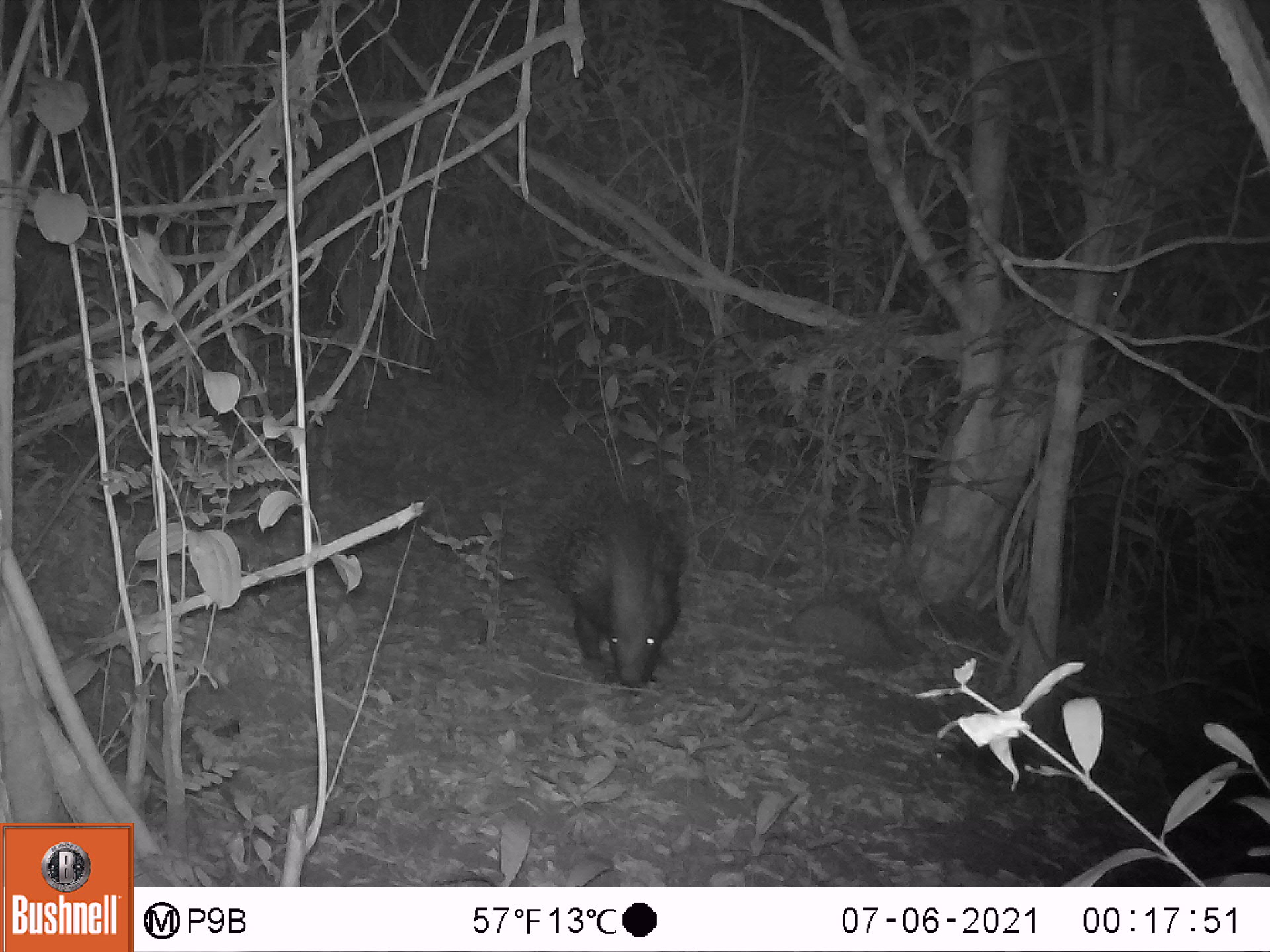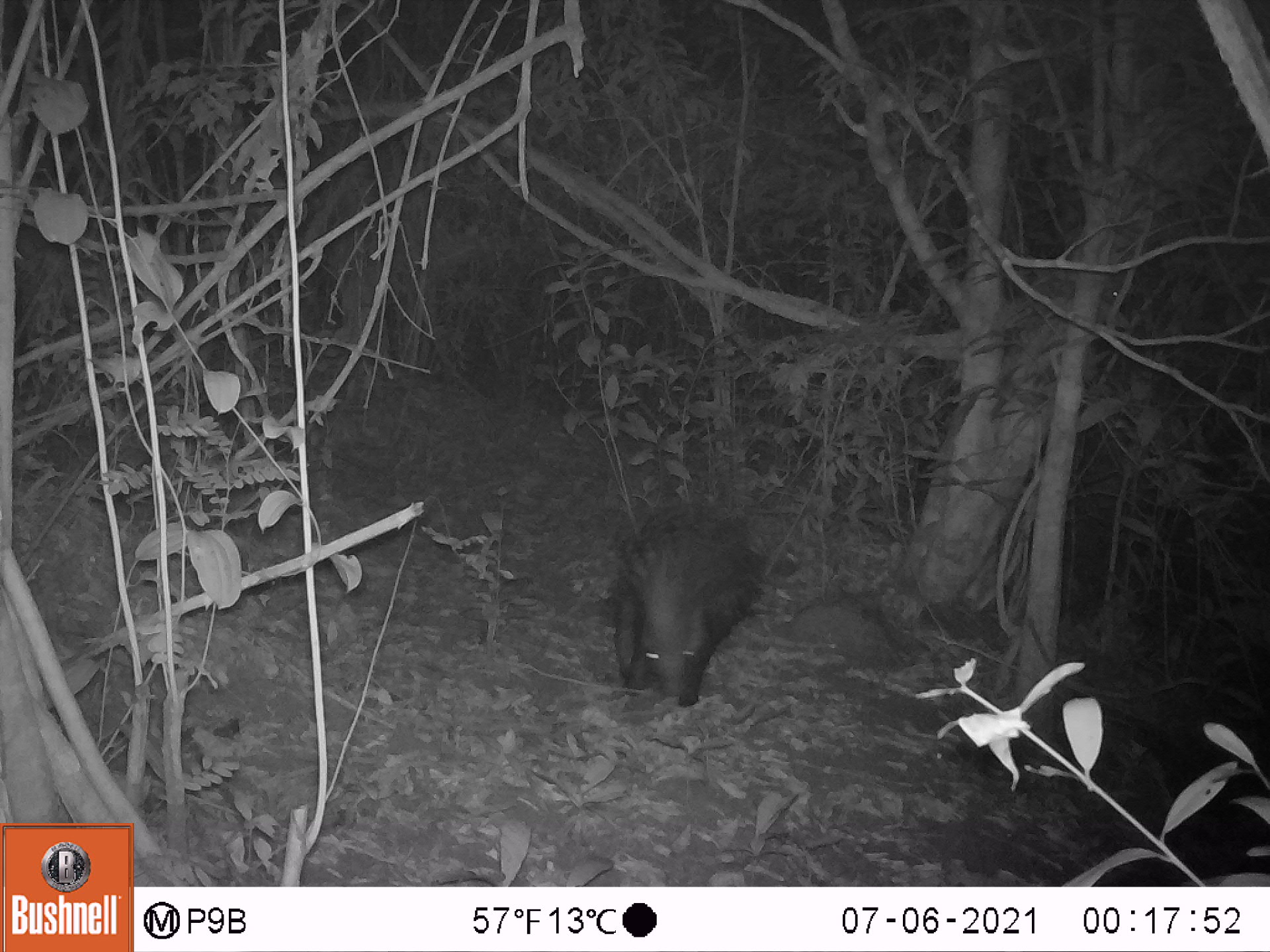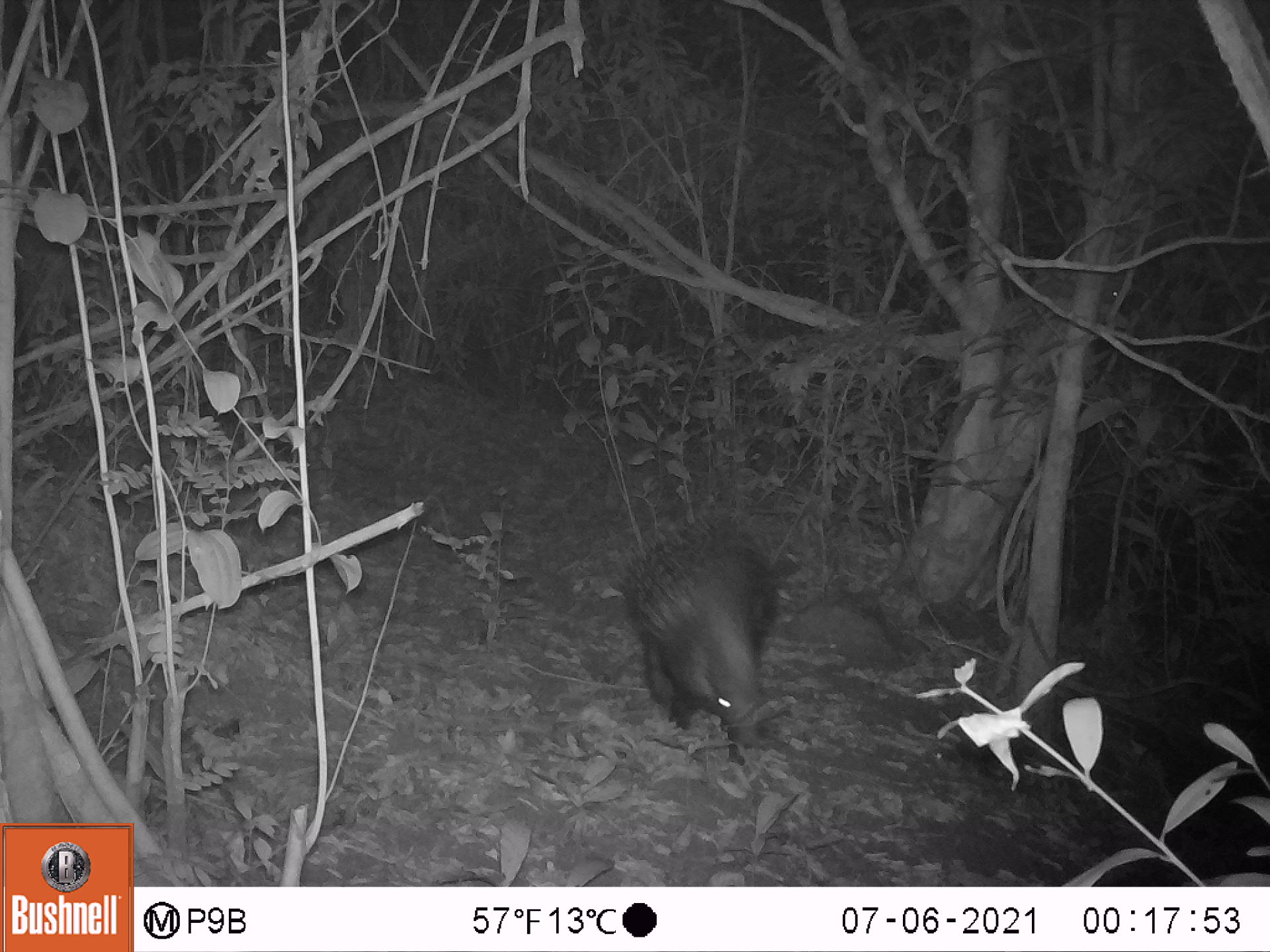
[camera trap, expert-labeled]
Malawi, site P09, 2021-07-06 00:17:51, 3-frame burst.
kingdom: Animalia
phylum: Chordata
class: Mammalia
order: Rodentia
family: Hystricidae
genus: Hystrix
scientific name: Hystrix africaeaustralis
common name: cape porcupine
Cape porcupine (Hystrix africaeaustralis), count 1.